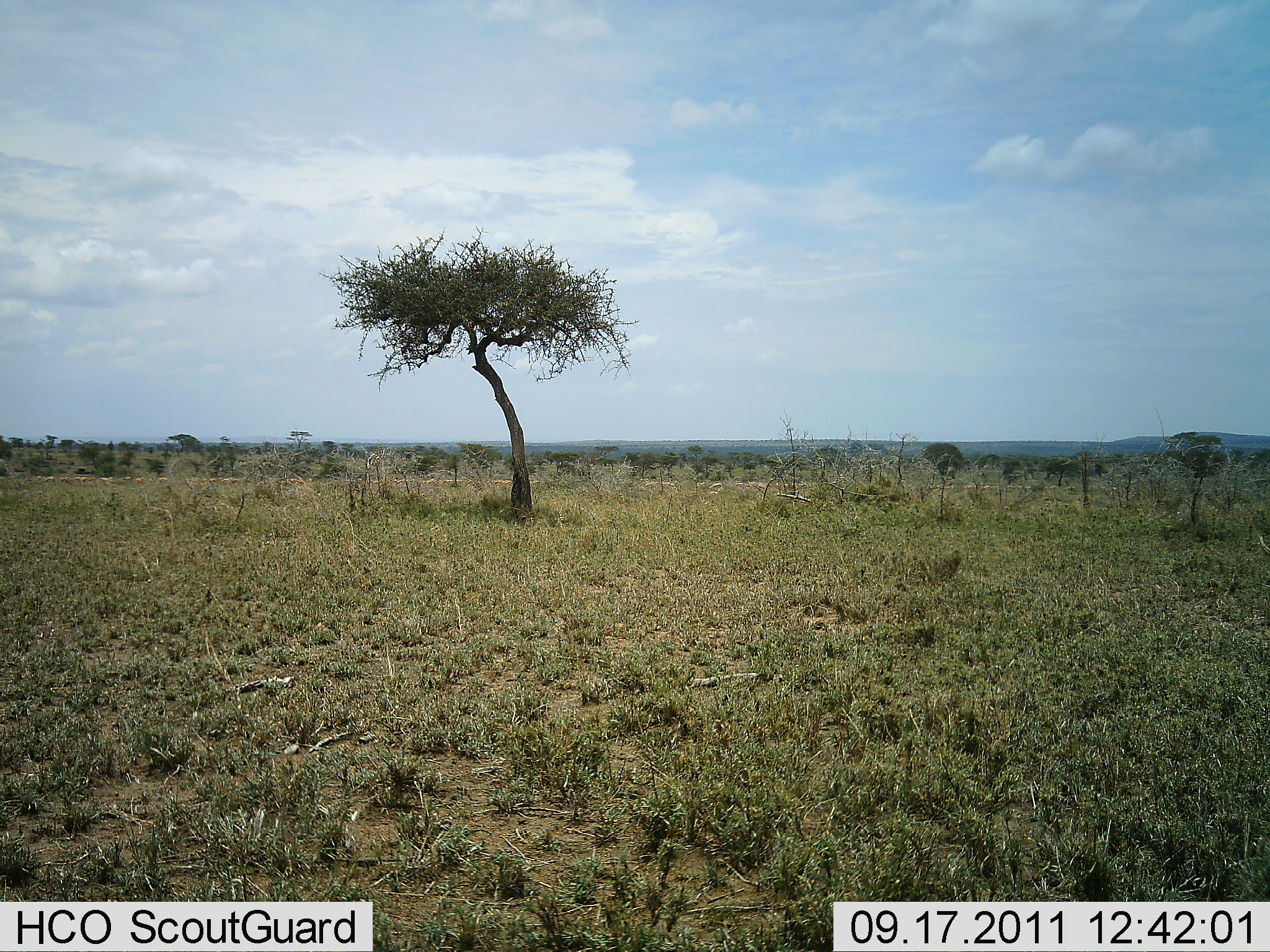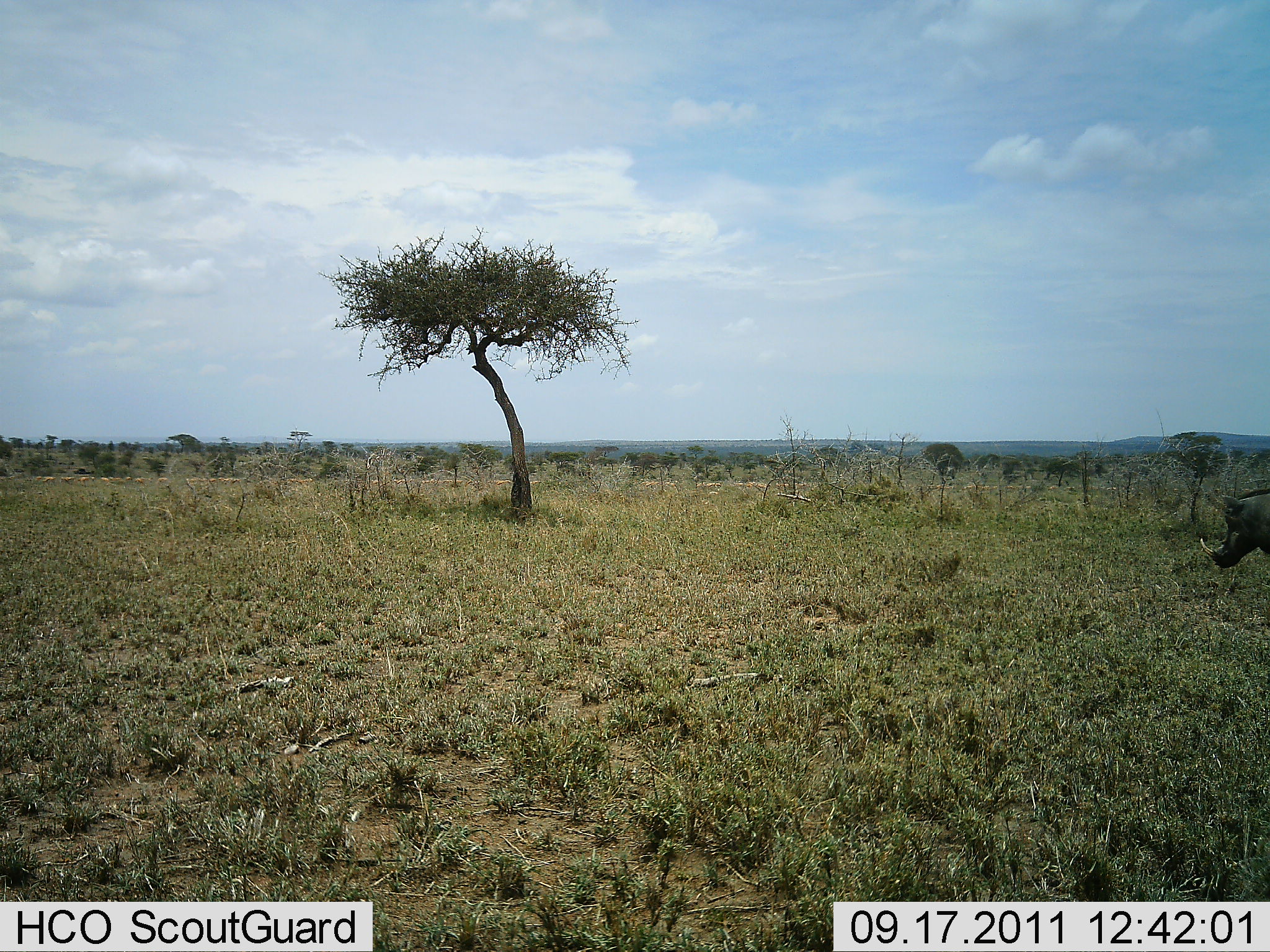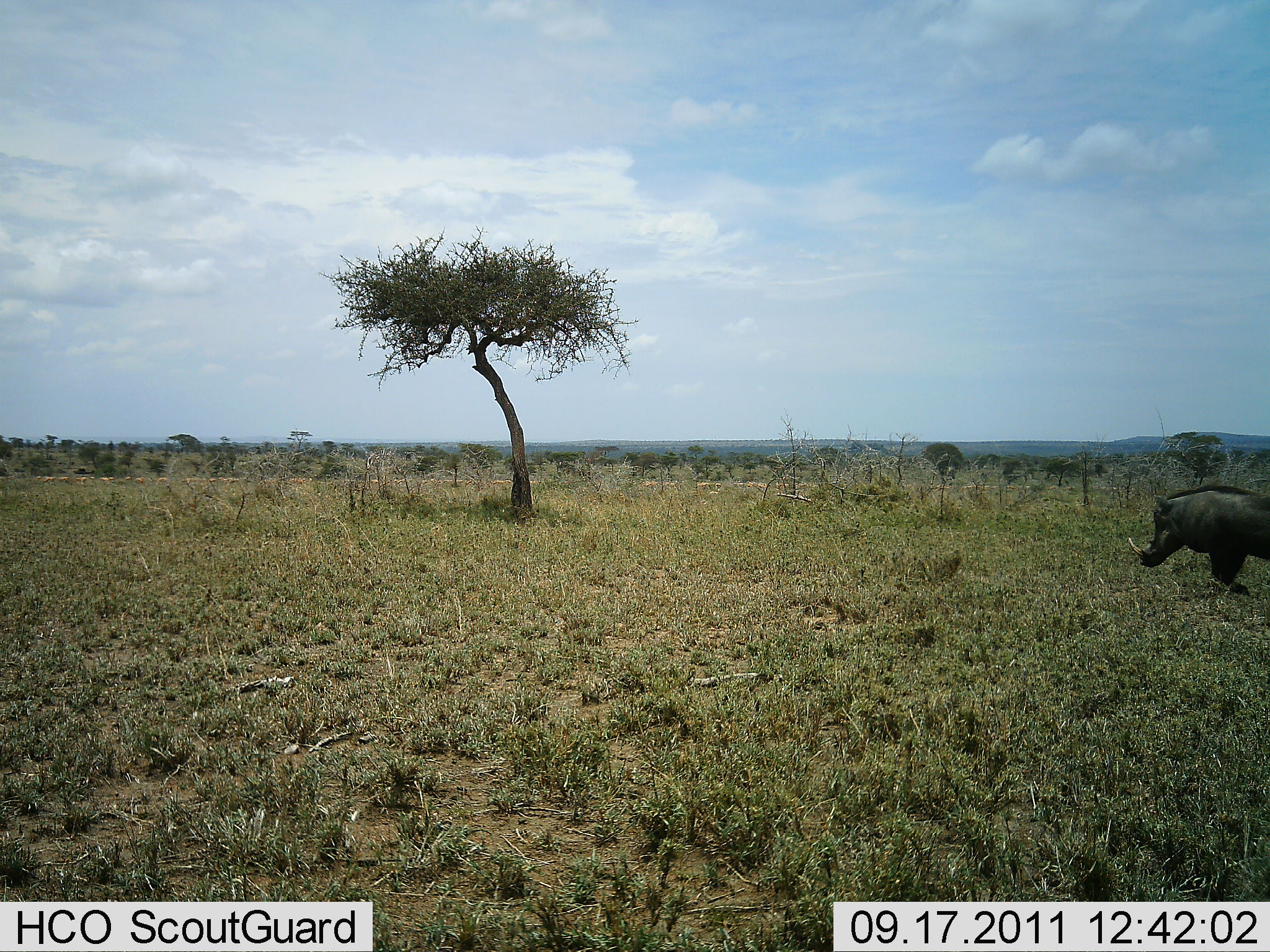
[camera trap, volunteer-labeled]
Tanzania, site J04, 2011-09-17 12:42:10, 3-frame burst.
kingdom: Animalia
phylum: Chordata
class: Mammalia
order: Artiodactyla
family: Suidae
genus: Phacochoerus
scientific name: Phacochoerus africanus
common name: warthog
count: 1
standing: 0%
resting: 0%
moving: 100%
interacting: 0%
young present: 0%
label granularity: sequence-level